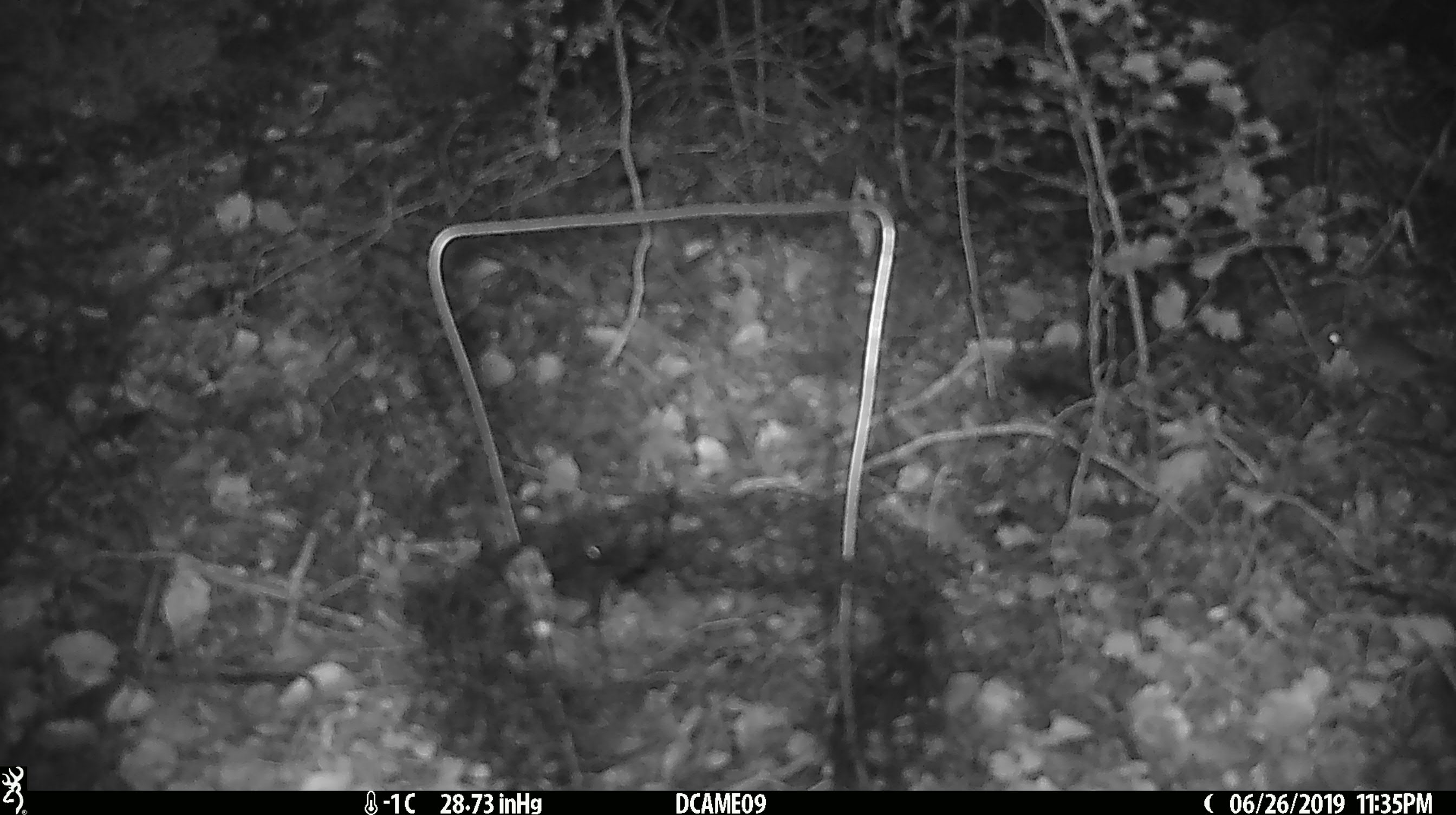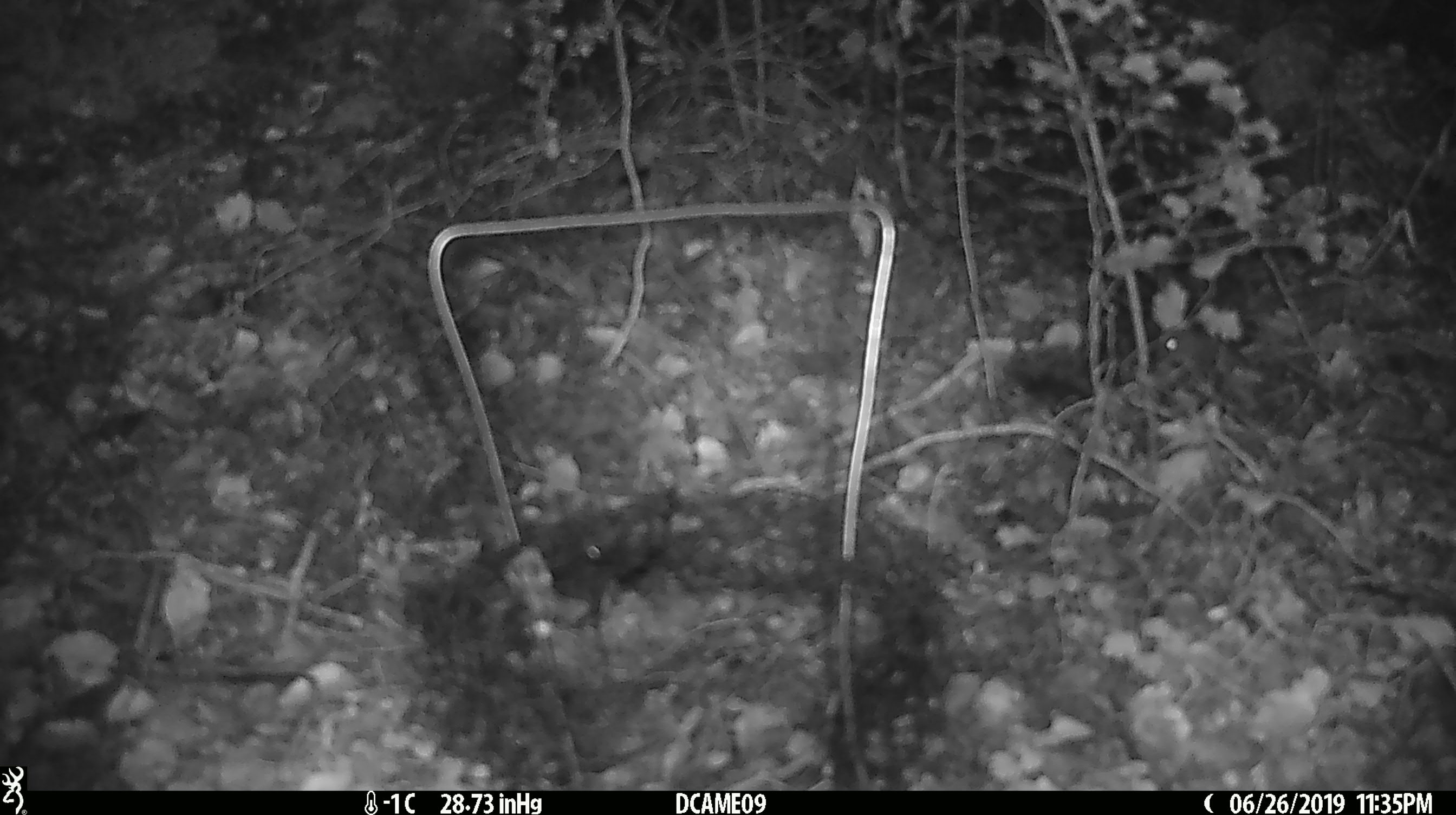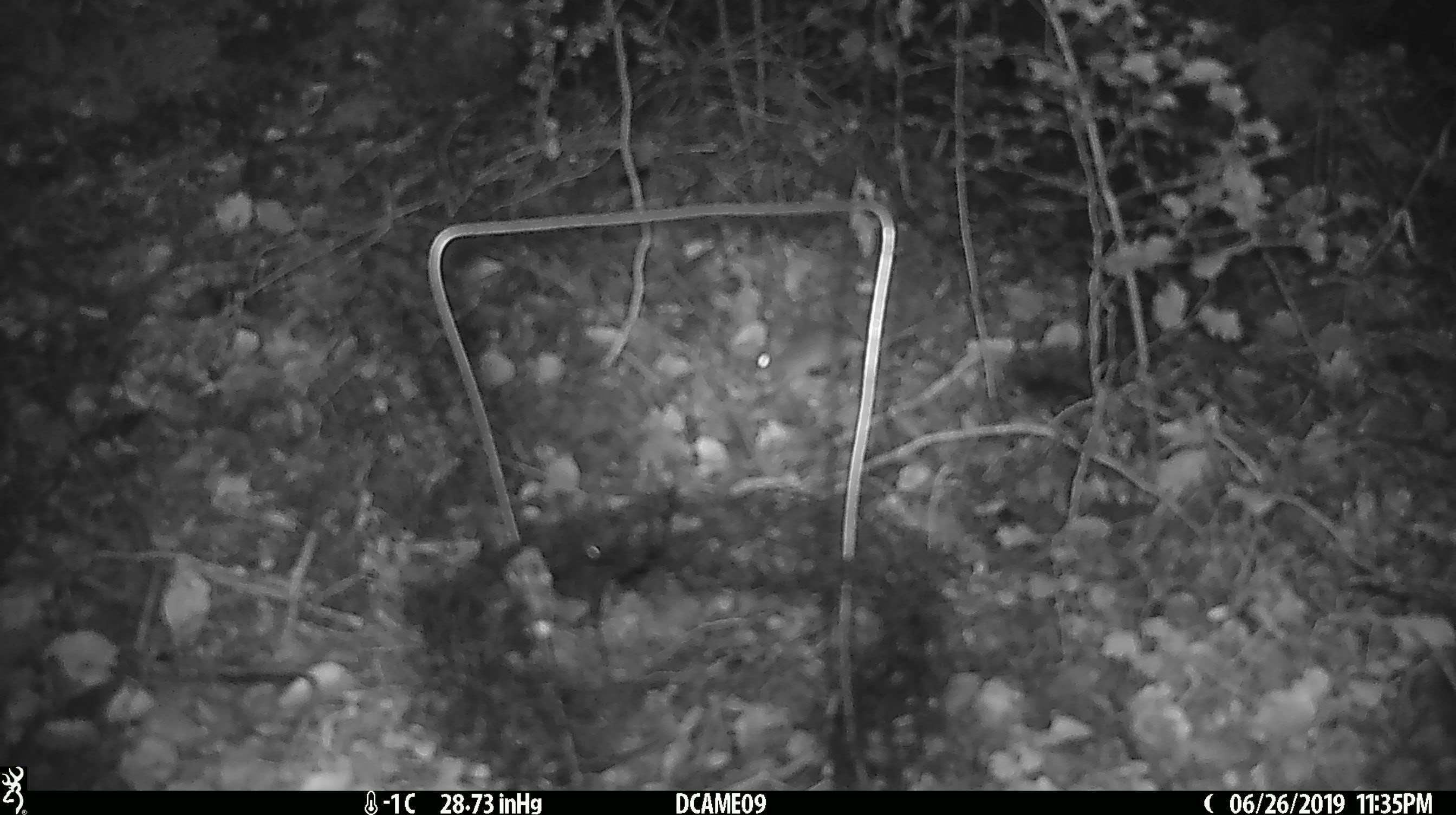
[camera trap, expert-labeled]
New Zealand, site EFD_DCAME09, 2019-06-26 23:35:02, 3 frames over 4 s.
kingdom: Animalia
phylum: Chordata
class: Mammalia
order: Rodentia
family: Muridae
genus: Mus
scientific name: Mus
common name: mouse